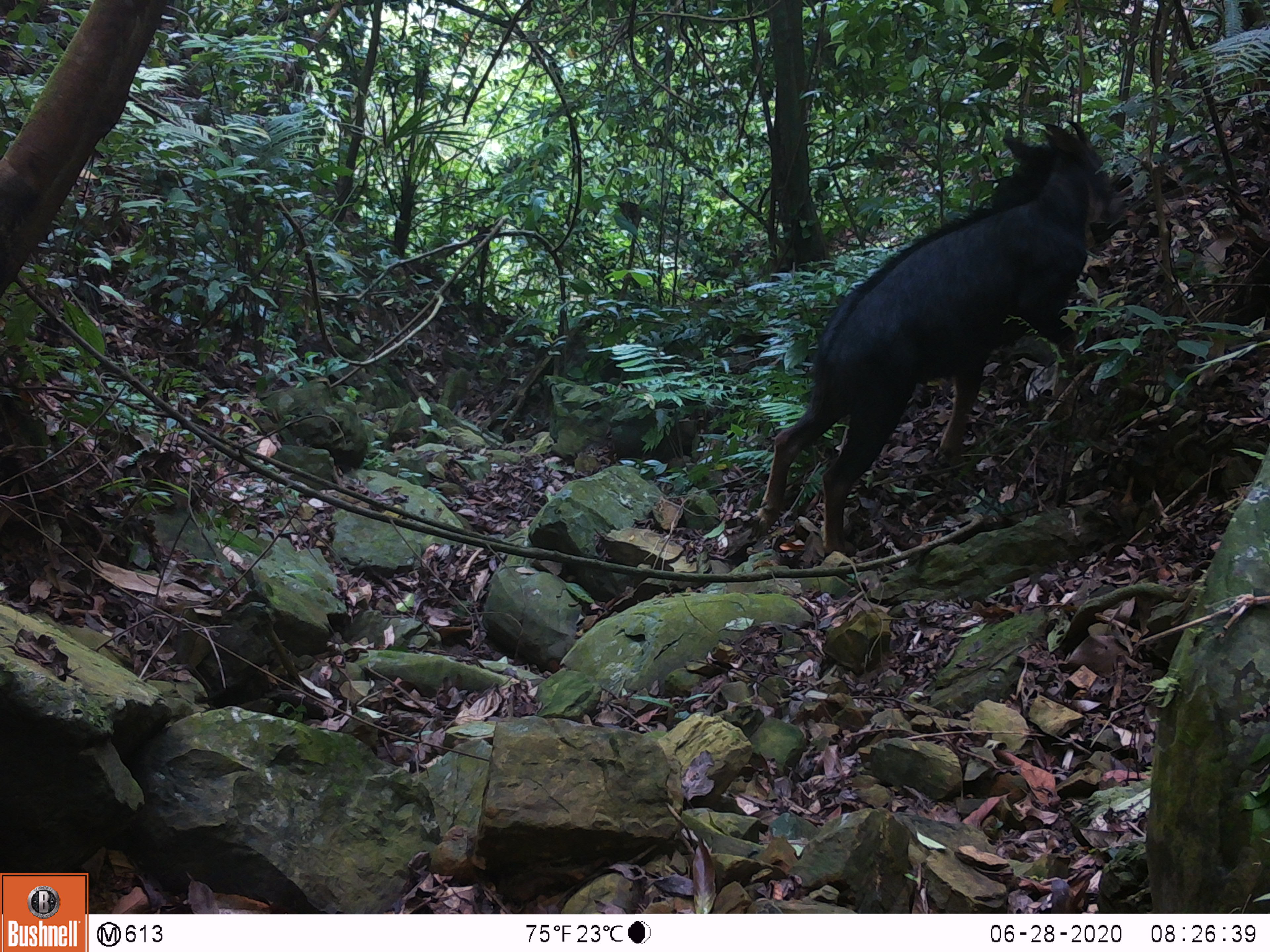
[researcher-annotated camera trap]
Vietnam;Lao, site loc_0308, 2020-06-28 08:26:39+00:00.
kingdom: Animalia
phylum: Chordata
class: Mammalia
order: Artiodactyla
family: Bovidae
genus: Capricornis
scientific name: Capricornis sumatraensis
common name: chinese serow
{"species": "chinese serow (Capricornis sumatraensis)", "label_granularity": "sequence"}